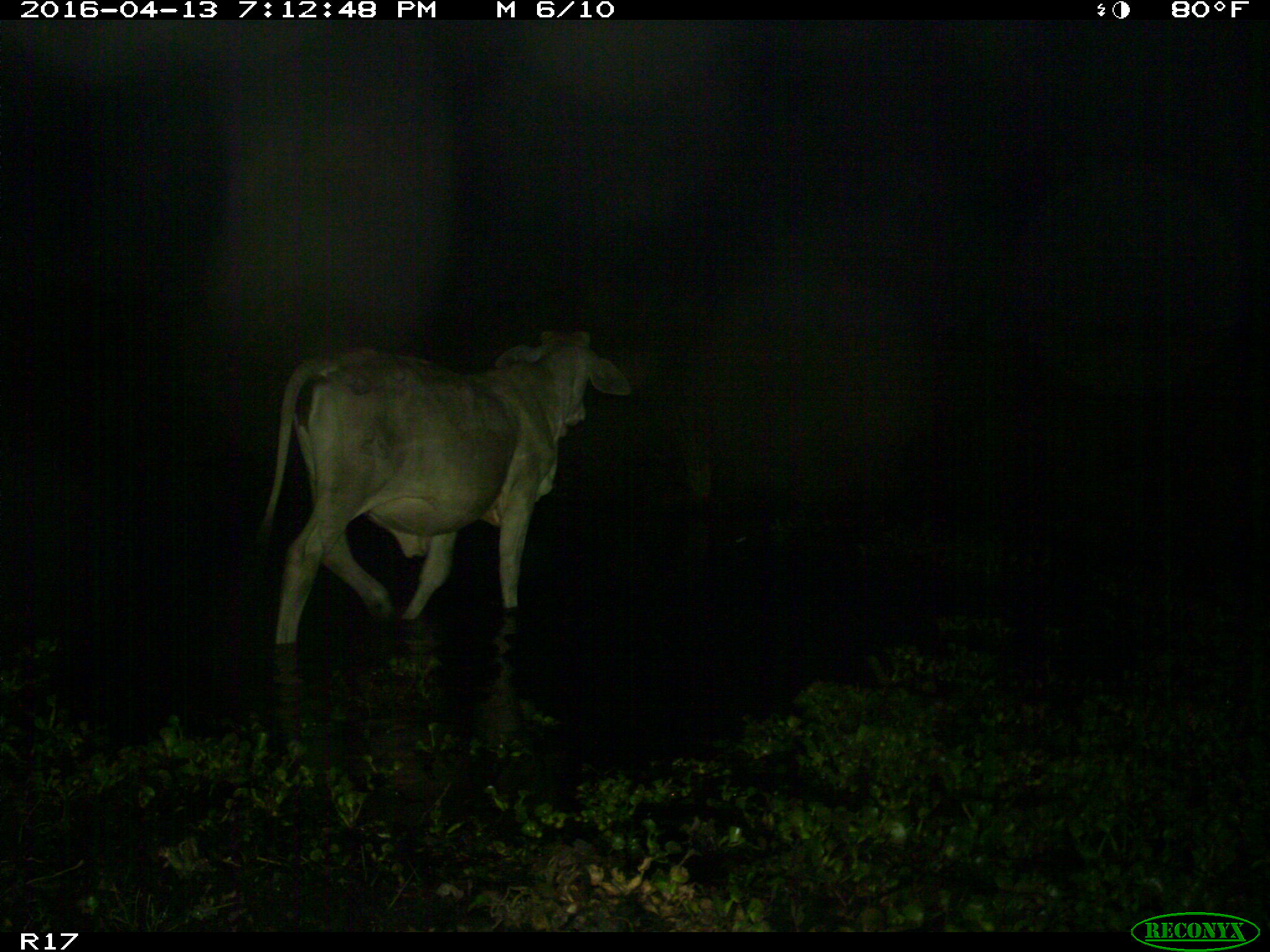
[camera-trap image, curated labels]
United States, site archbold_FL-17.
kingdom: Animalia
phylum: Chordata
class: Mammalia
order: Artiodactyla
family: Bovidae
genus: Bos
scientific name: Bos taurus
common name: domestic cow